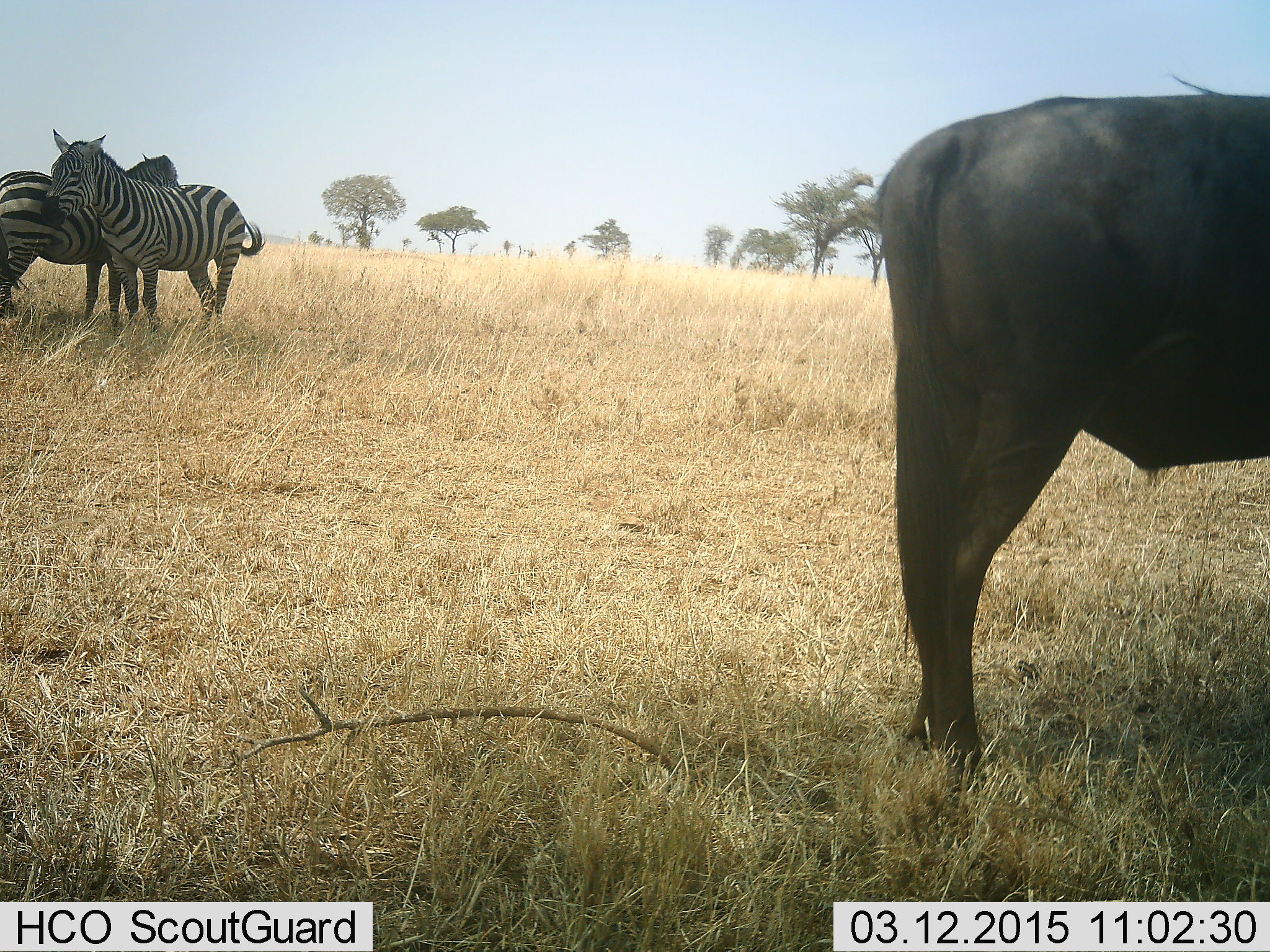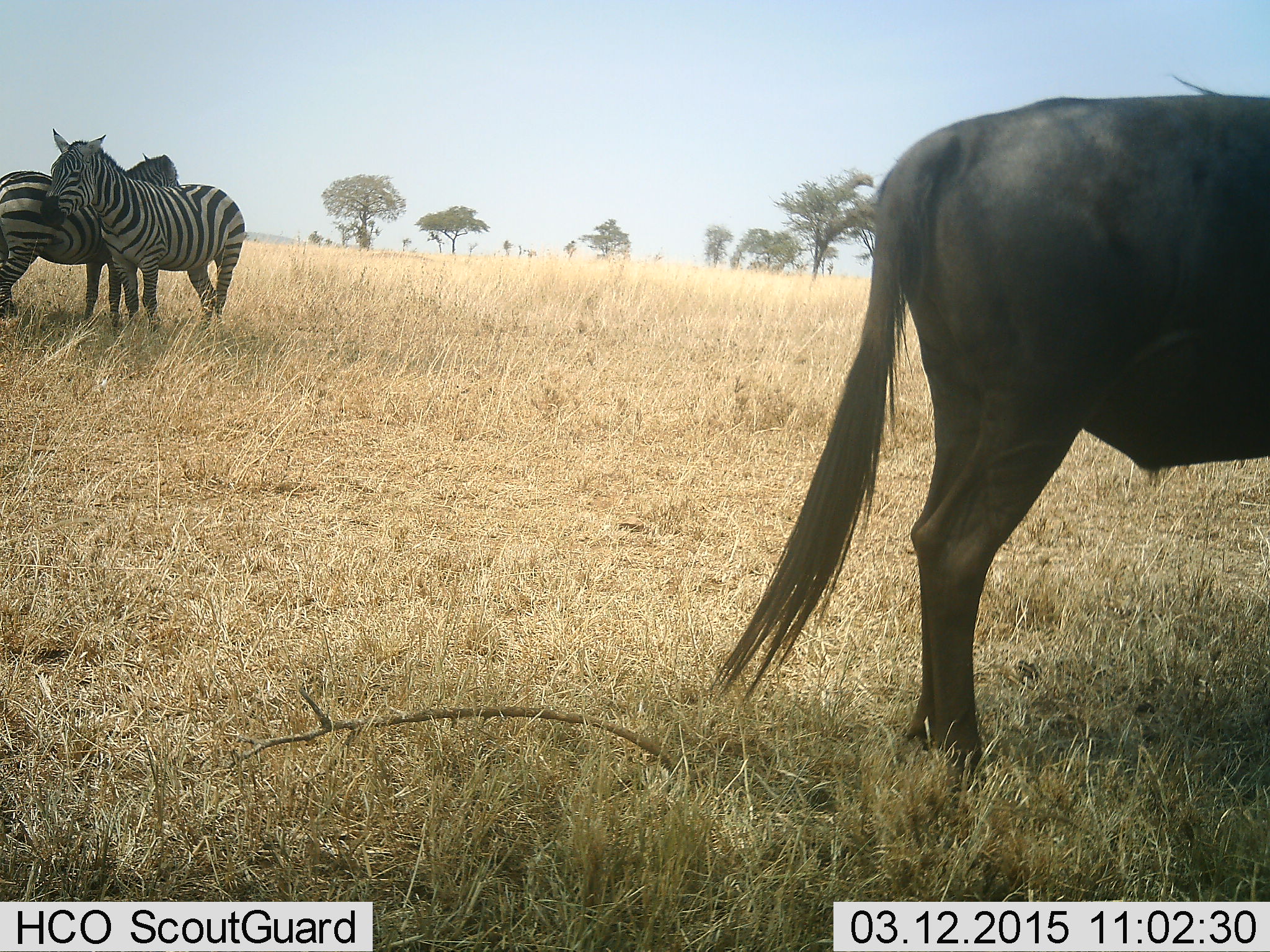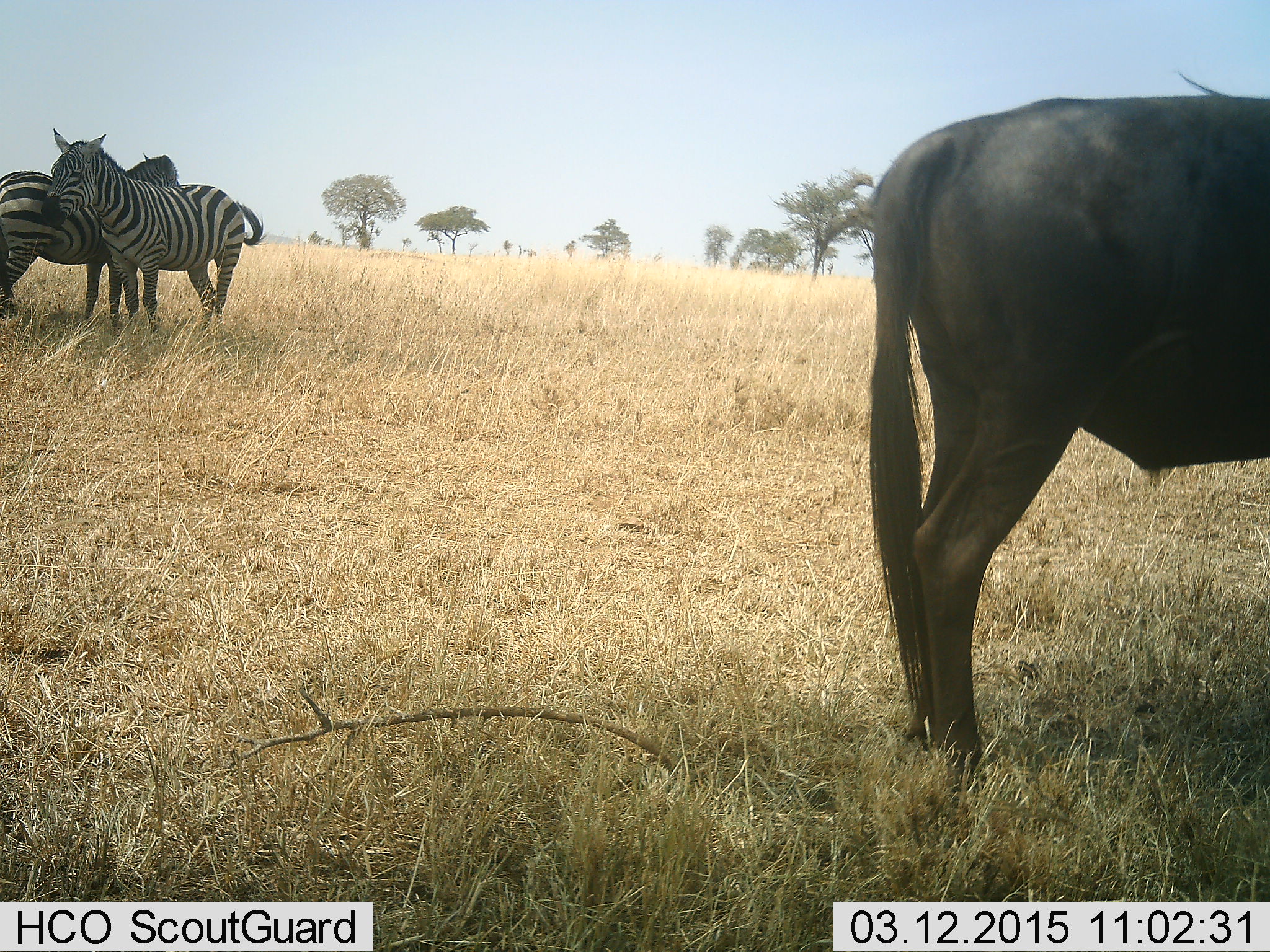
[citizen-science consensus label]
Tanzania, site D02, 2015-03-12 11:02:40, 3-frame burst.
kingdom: Animalia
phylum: Chordata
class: Mammalia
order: Artiodactyla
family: Bovidae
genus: Connochaetes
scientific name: Connochaetes taurinus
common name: blue wildebeest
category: wildebeest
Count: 1.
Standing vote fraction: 100%.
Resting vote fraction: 0%.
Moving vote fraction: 0%.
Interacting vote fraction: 0%.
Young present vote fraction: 0%.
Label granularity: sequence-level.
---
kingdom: Animalia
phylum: Chordata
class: Mammalia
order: Perissodactyla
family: Equidae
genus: Equus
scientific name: Equus quagga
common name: plains zebra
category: zebra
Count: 2.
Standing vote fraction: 100%.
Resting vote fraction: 0%.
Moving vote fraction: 0%.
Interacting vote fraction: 18%.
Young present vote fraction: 0%.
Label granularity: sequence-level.